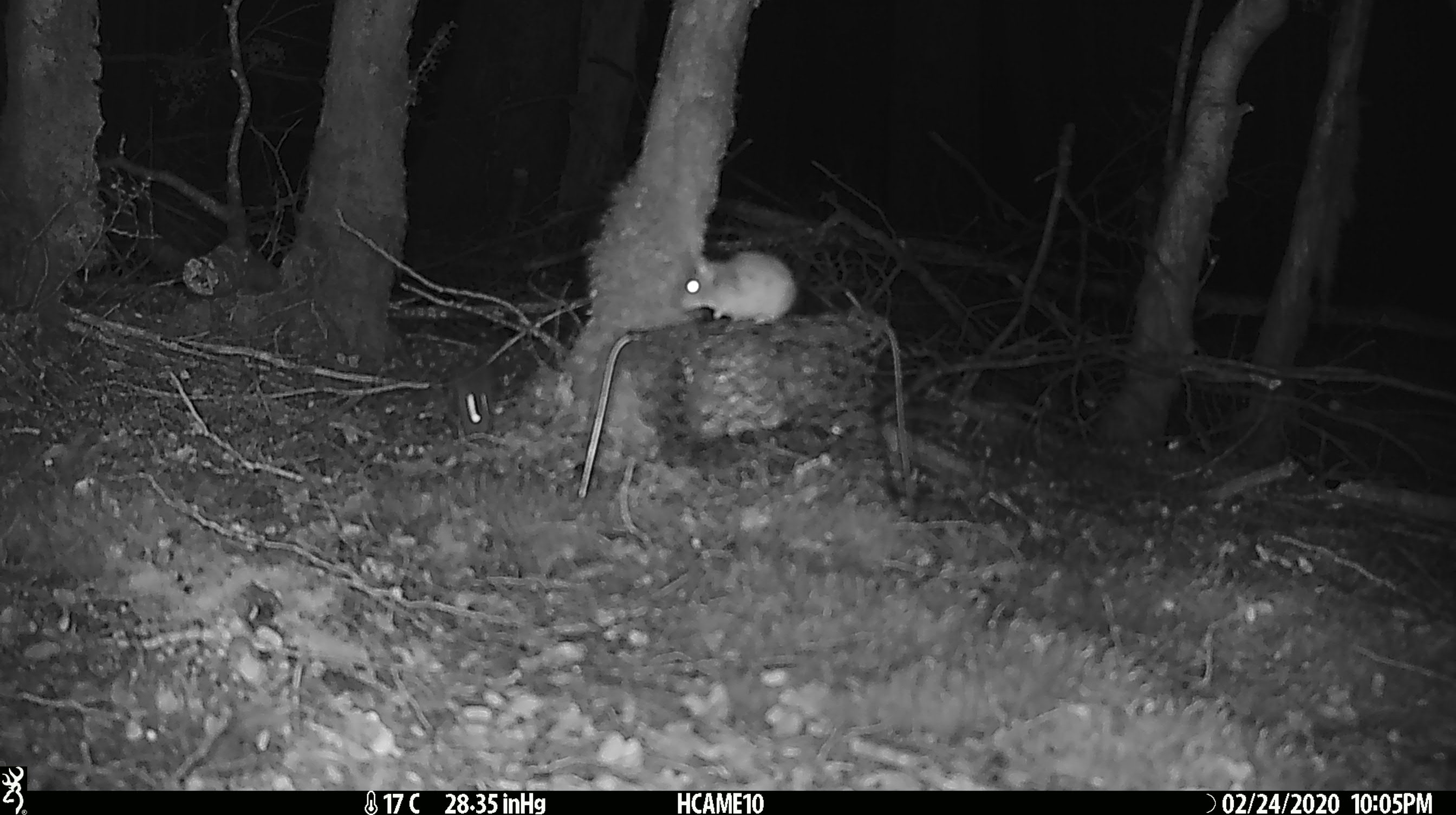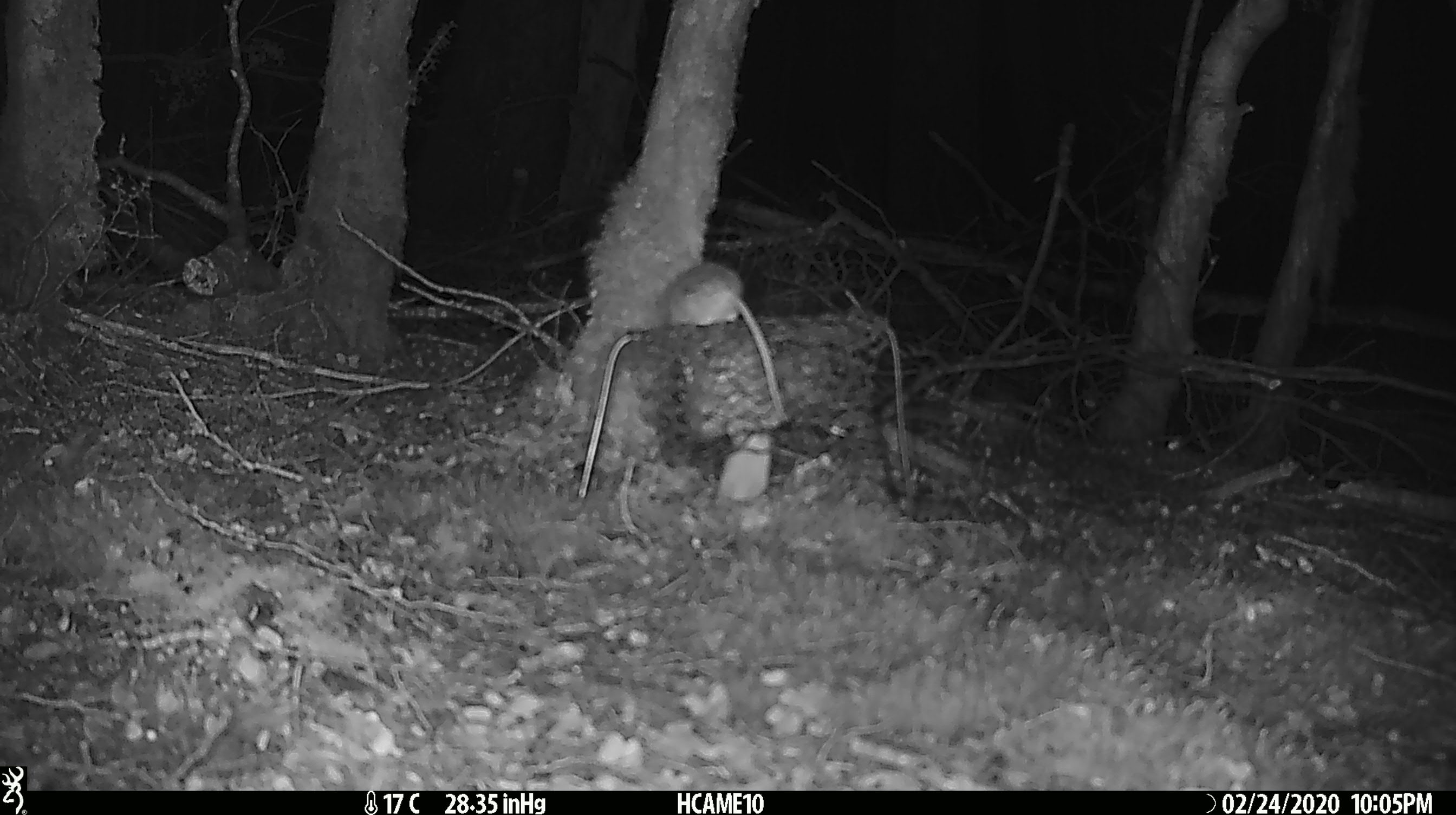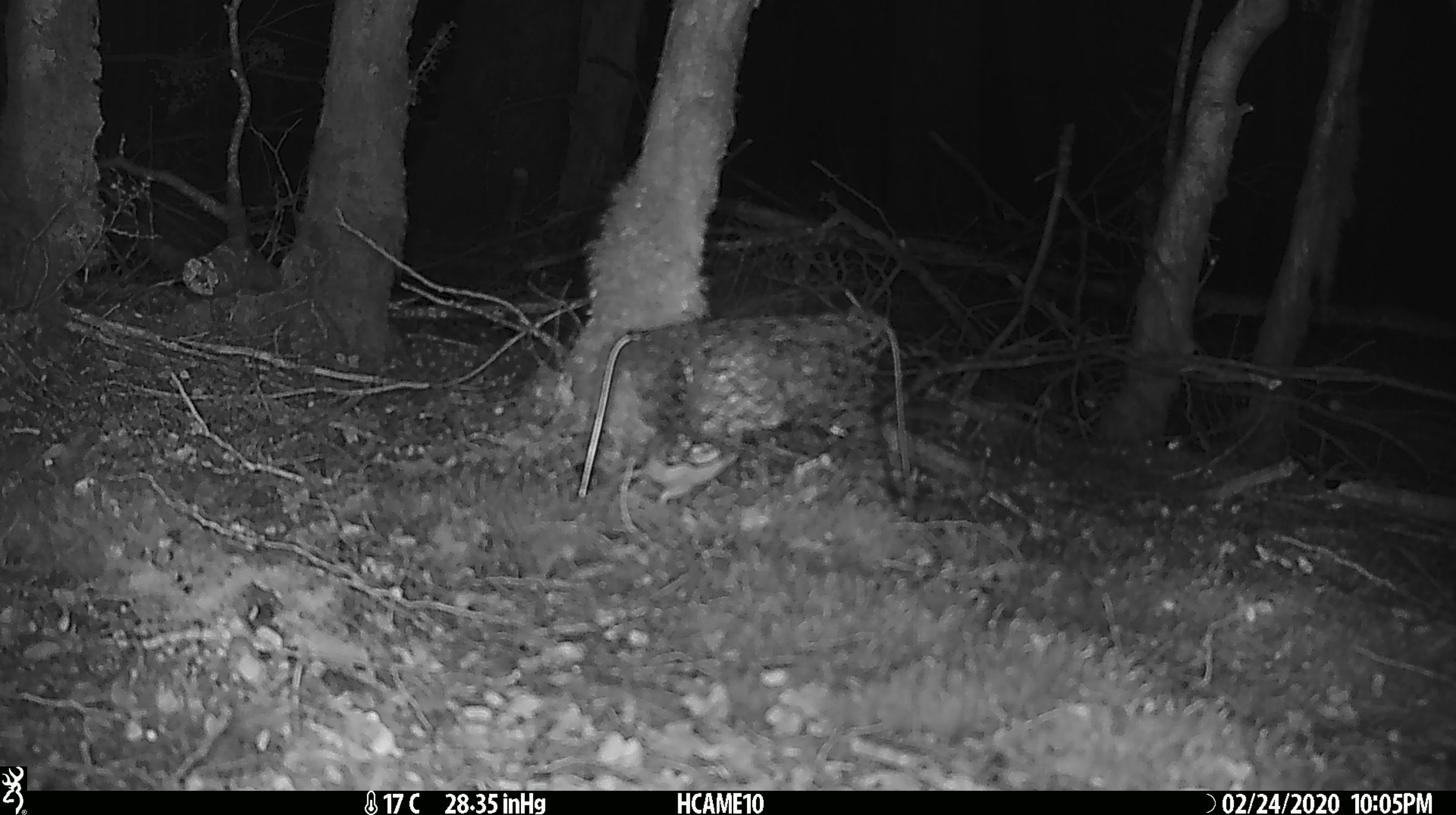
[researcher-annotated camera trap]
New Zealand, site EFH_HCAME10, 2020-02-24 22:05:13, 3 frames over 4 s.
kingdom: Animalia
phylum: Chordata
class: Mammalia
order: Rodentia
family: Muridae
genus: Mus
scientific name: Mus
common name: mouse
Mouse (Mus).